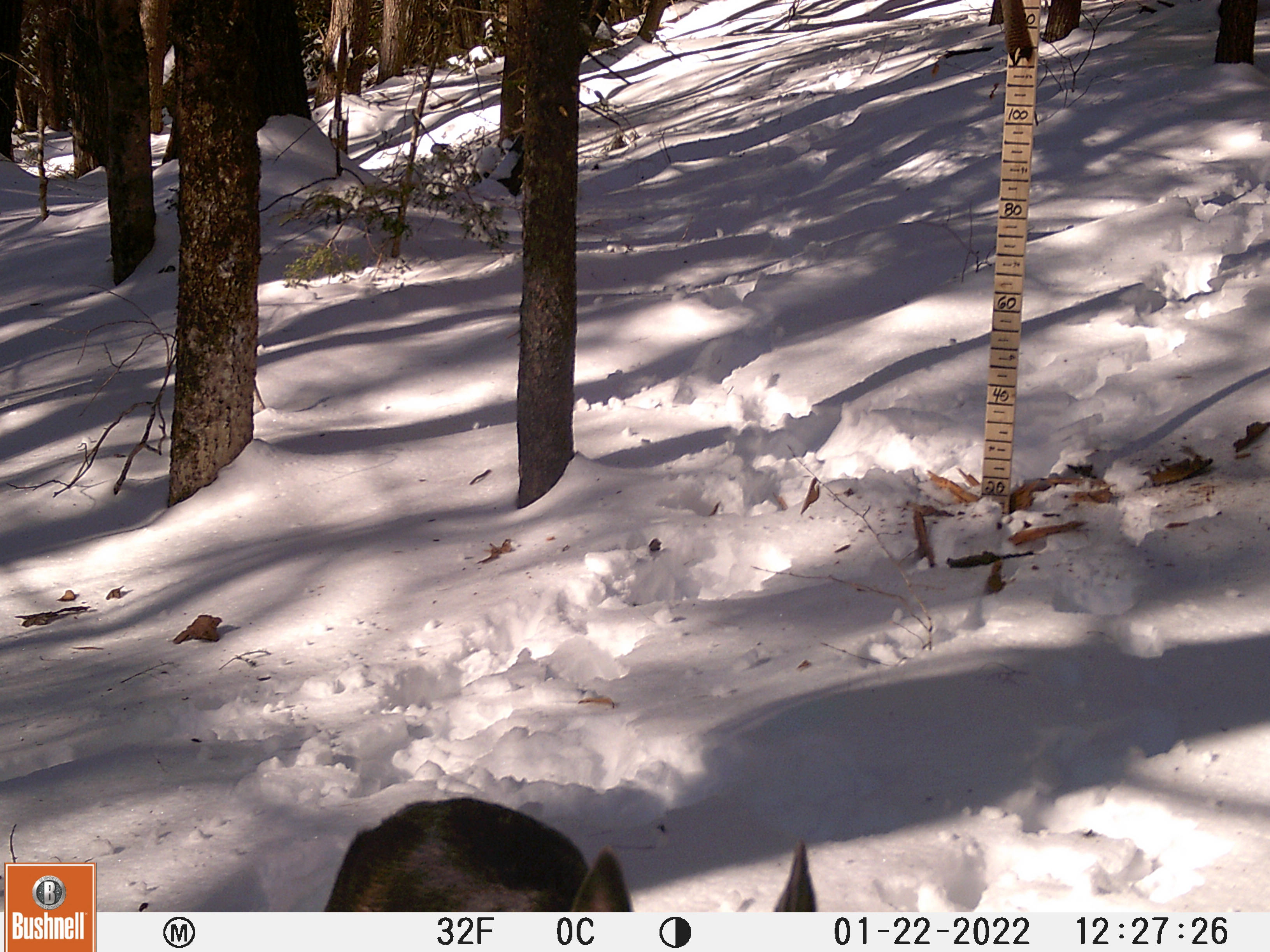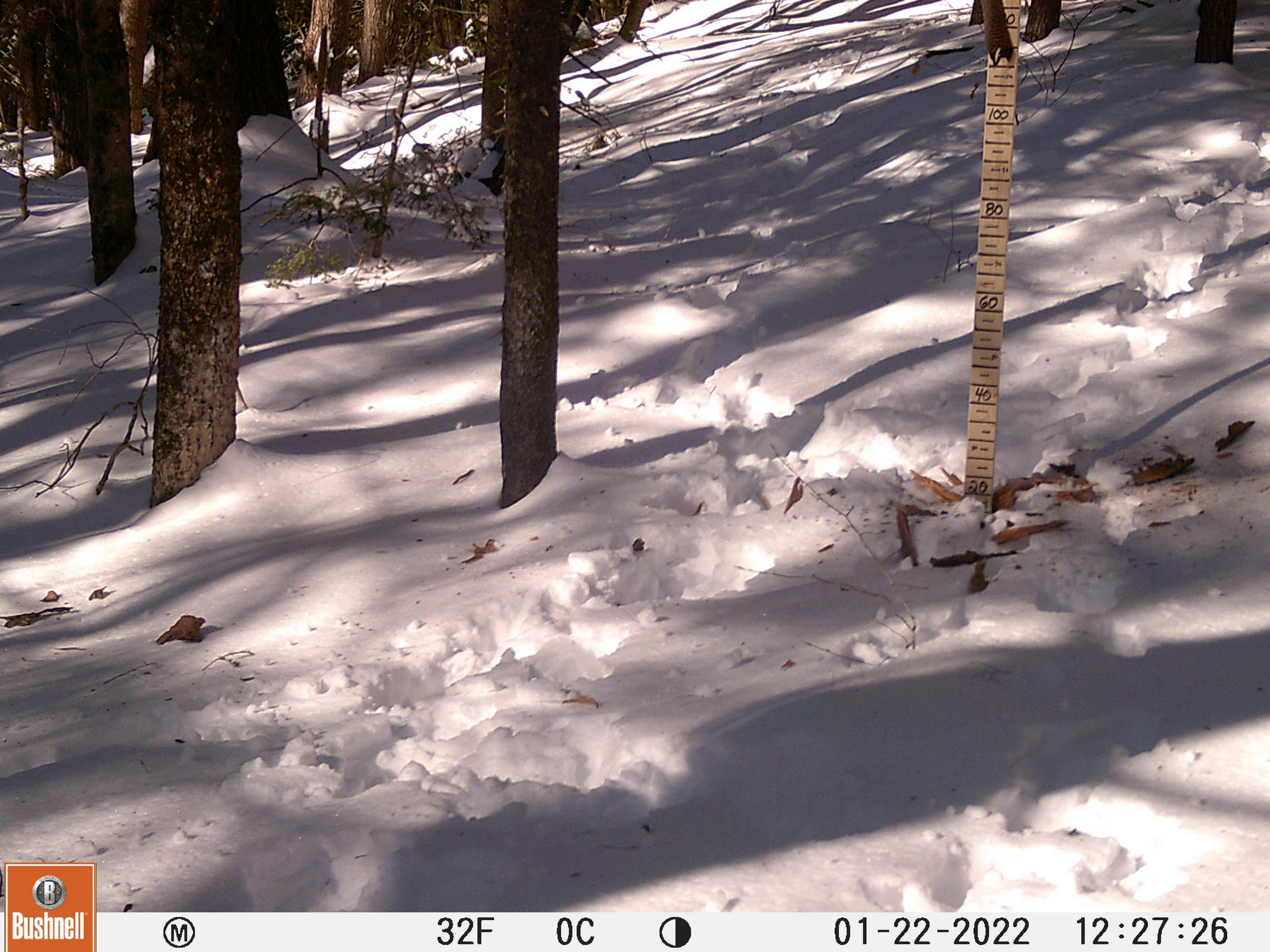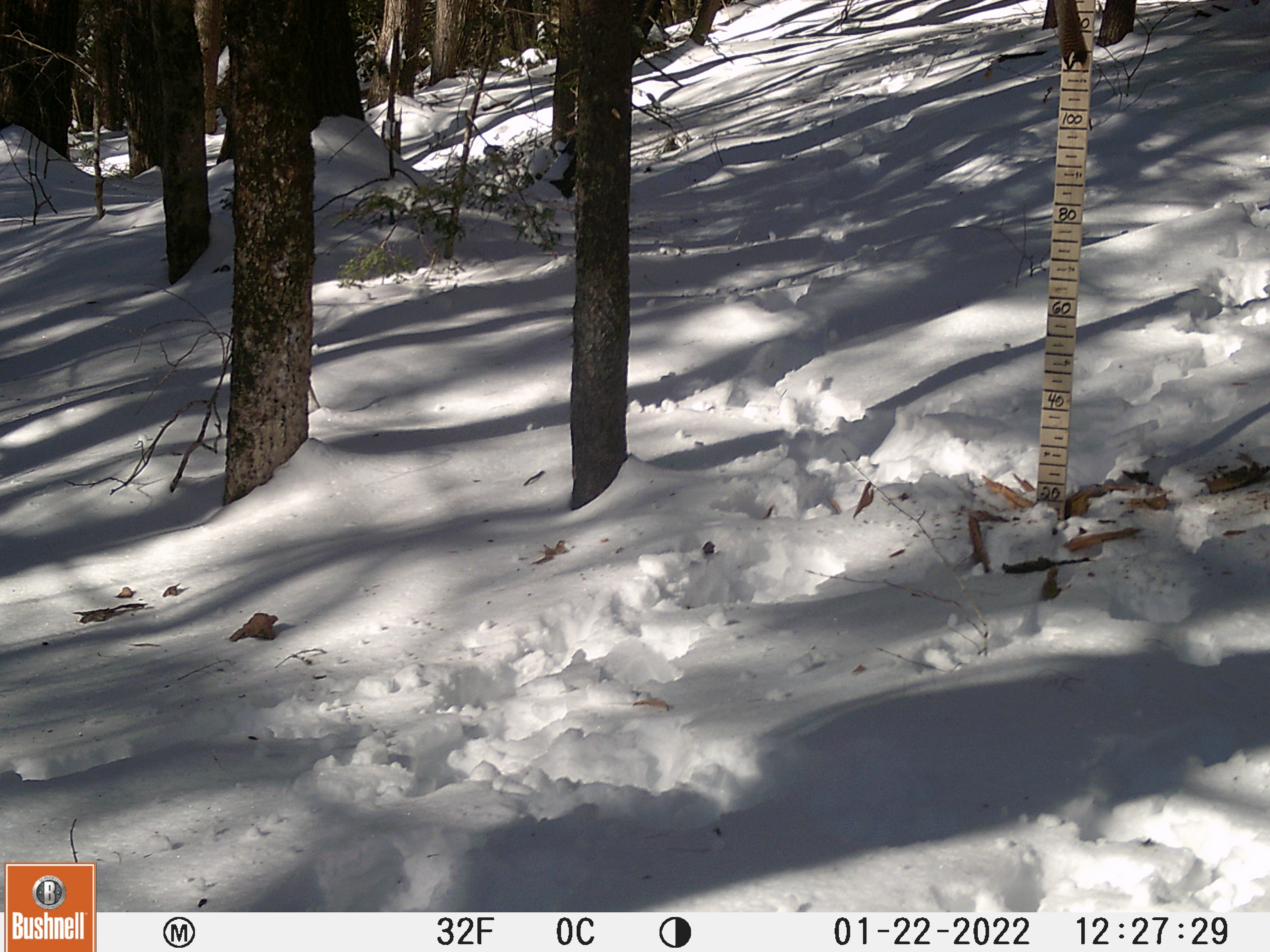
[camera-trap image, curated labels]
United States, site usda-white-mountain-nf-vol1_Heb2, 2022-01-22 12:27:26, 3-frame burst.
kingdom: Animalia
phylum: Chordata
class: Mammalia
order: Carnivora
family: Canidae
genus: Canis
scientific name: Canis familiaris familiaris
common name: domestic dog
Domestic dog (Canis familiaris familiaris).